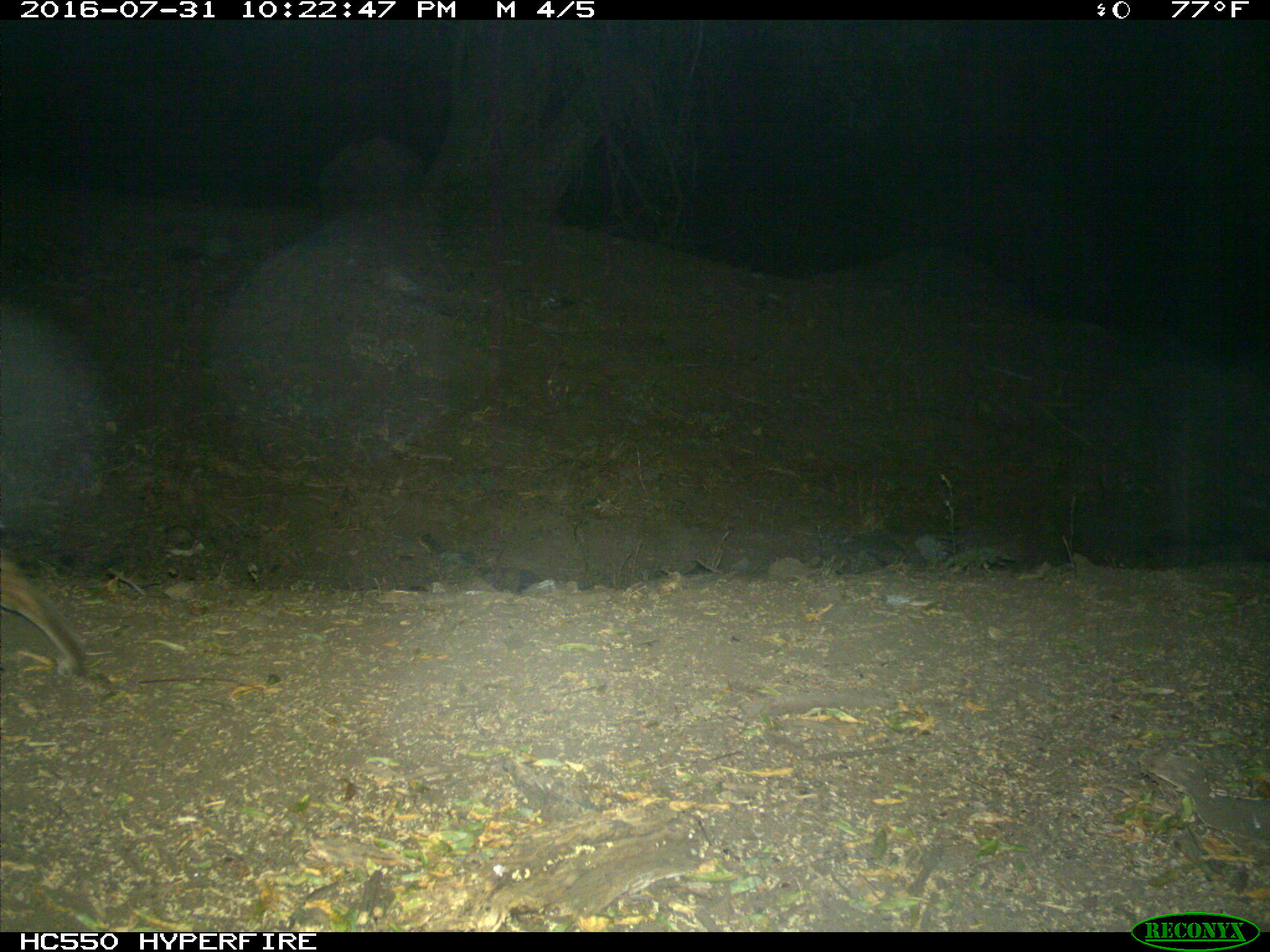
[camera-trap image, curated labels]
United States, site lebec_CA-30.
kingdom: Animalia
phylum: Chordata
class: Mammalia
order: Carnivora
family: Felidae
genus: Lynx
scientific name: Lynx rufus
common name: bobcat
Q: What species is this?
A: Lynx rufus (bobcat).